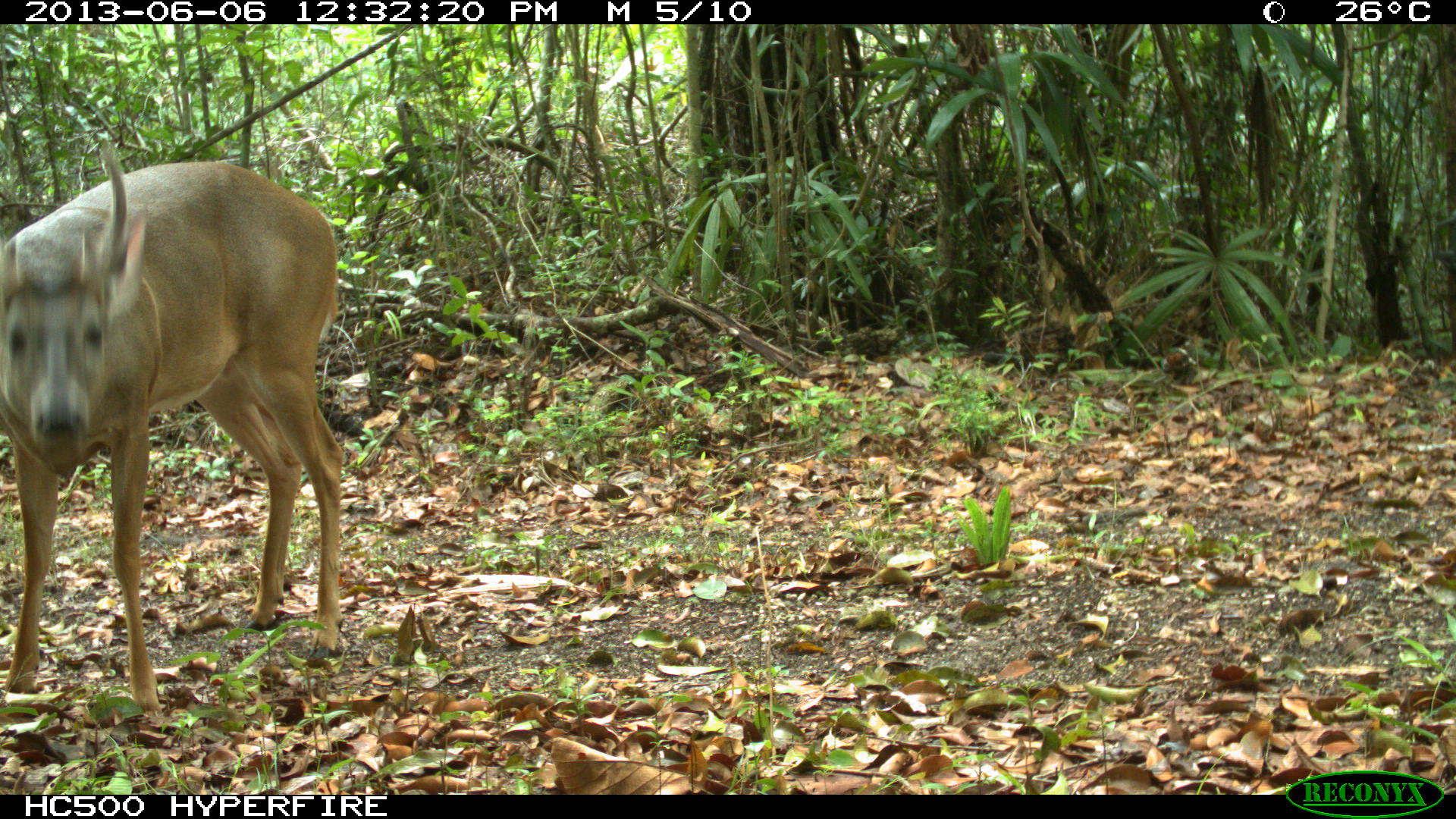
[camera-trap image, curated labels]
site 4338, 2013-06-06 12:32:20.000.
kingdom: Animalia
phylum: Chordata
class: Mammalia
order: Artiodactyla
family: Cervidae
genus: Odocoileus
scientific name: Odocoileus virginianus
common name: white-tailed deer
Odocoileus virginianus (white-tailed deer), count 1, sex male.